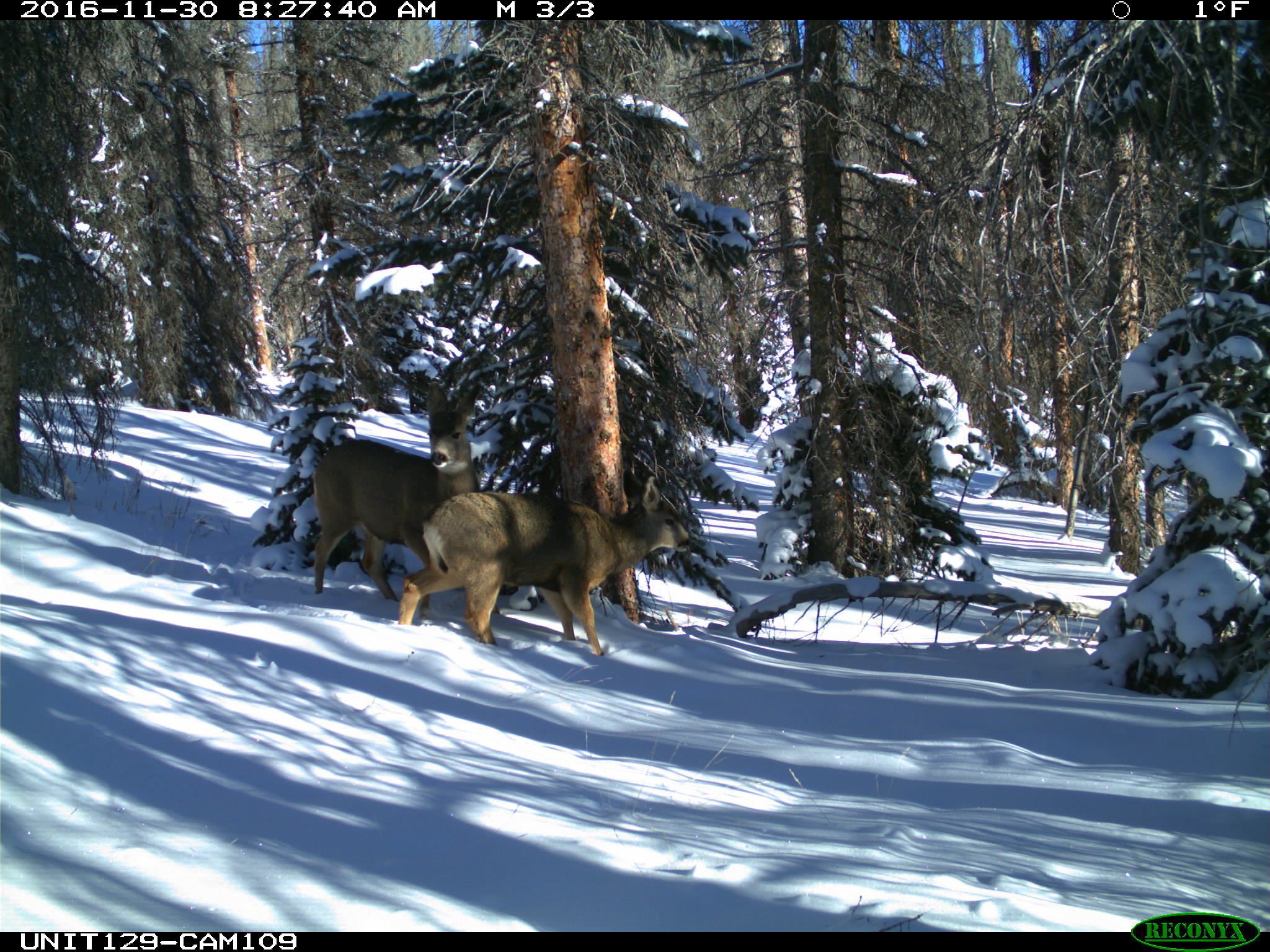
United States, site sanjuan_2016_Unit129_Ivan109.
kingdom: Animalia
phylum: Chordata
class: Mammalia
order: Artiodactyla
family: Cervidae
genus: Odocoileus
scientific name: Odocoileus hemionus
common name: mule deer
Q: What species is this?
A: Odocoileus hemionus (mule deer).